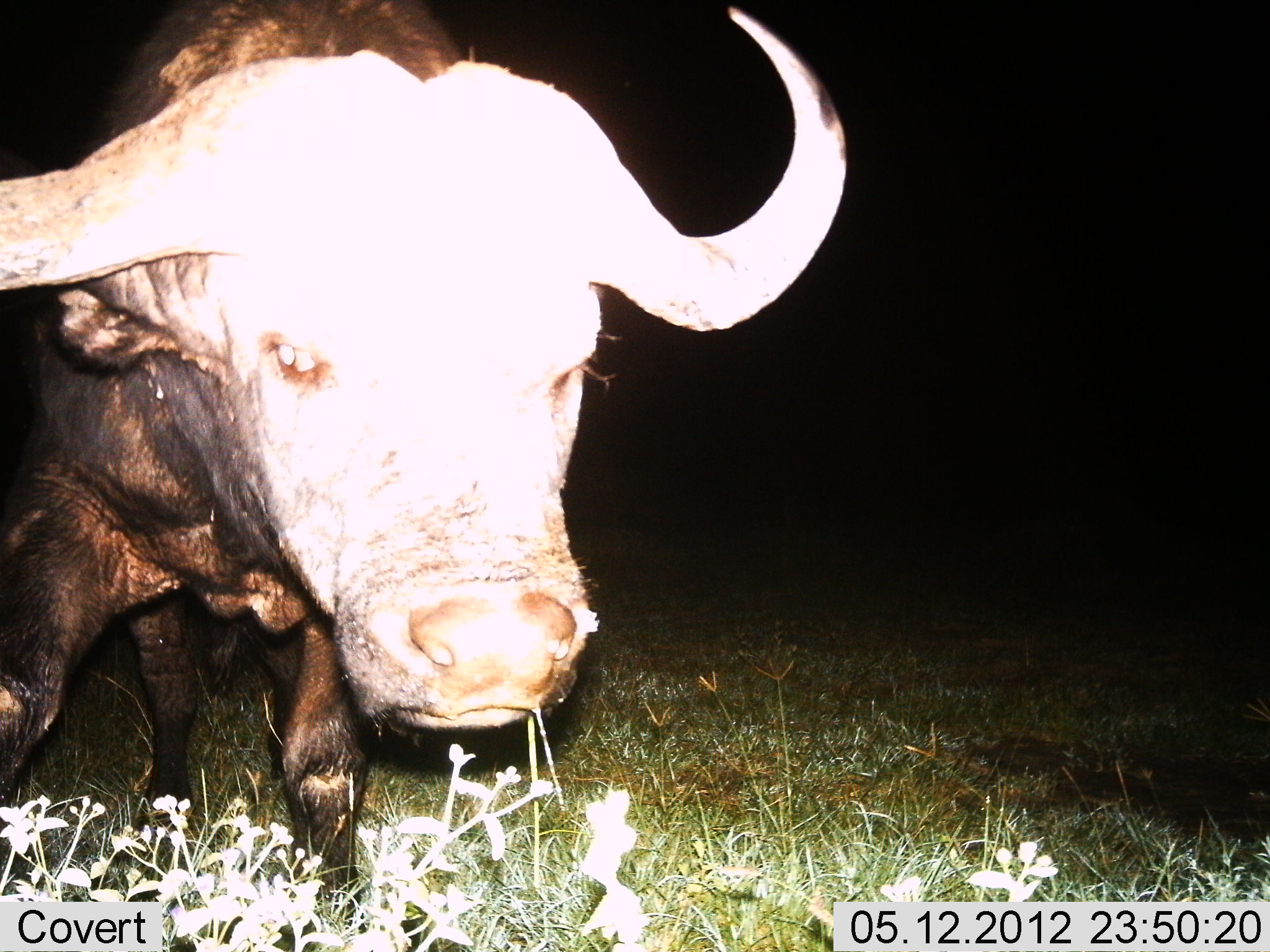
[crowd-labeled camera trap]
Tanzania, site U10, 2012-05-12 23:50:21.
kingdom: Animalia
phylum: Chordata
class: Mammalia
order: Artiodactyla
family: Bovidae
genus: Syncerus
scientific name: Syncerus caffer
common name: cape buffalo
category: buffalo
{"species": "buffalo (cape buffalo) (Syncerus caffer)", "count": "1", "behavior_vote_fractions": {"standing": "80%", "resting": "0%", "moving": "20%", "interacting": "0%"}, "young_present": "0%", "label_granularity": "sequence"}